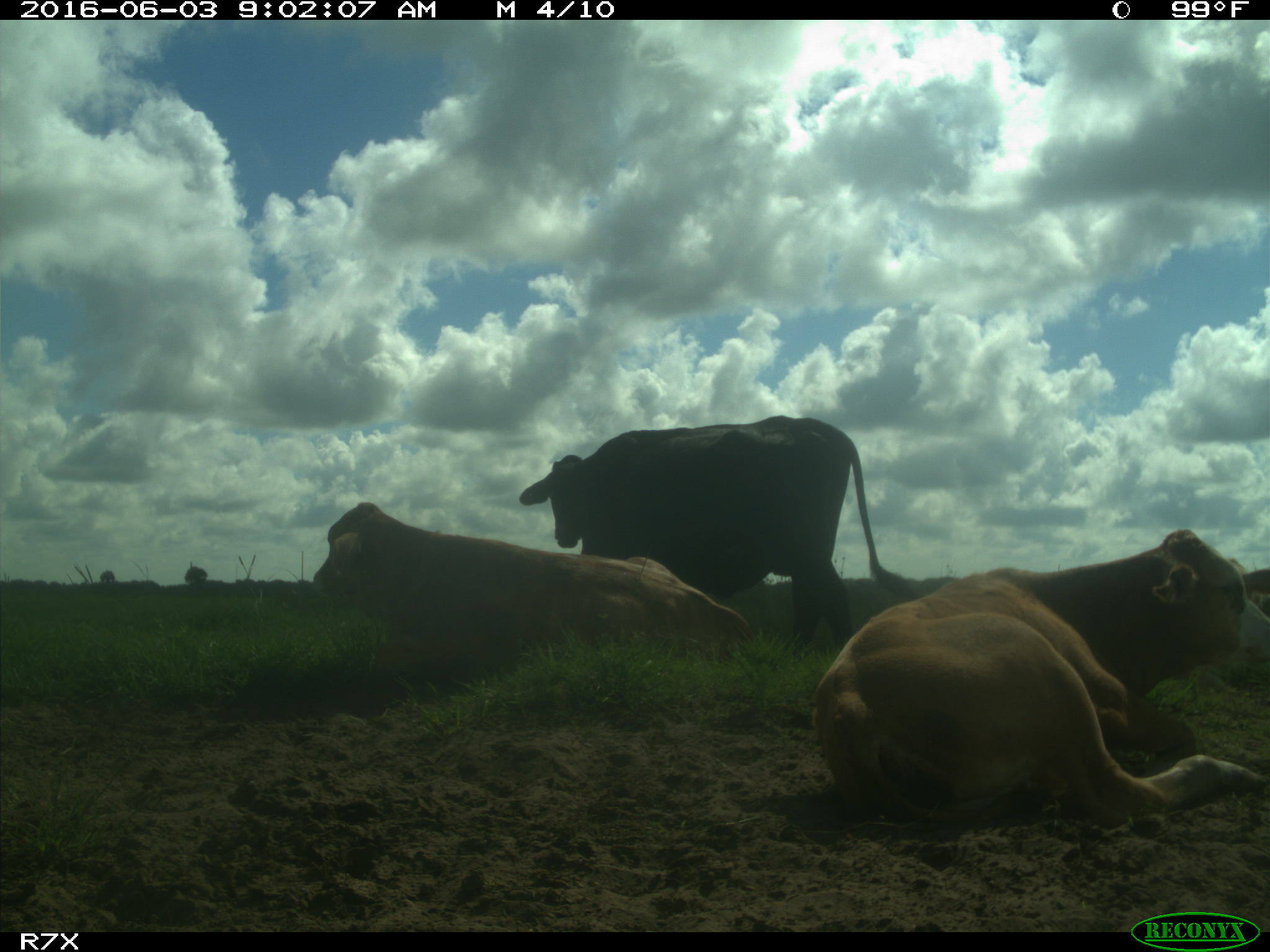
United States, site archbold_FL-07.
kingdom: Animalia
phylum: Chordata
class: Mammalia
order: Artiodactyla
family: Bovidae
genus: Bos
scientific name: Bos taurus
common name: domestic cow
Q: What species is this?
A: Bos taurus (domestic cow).